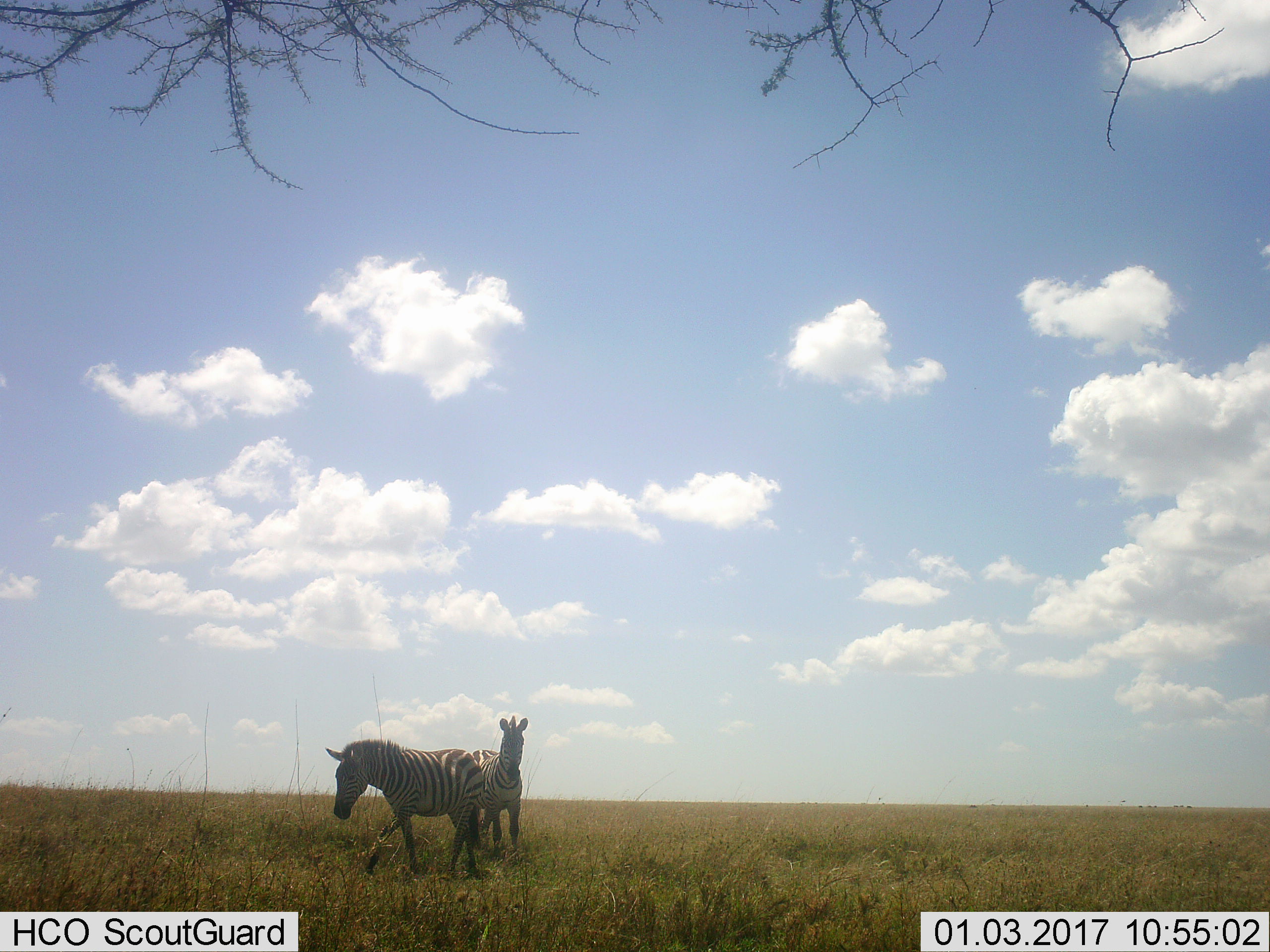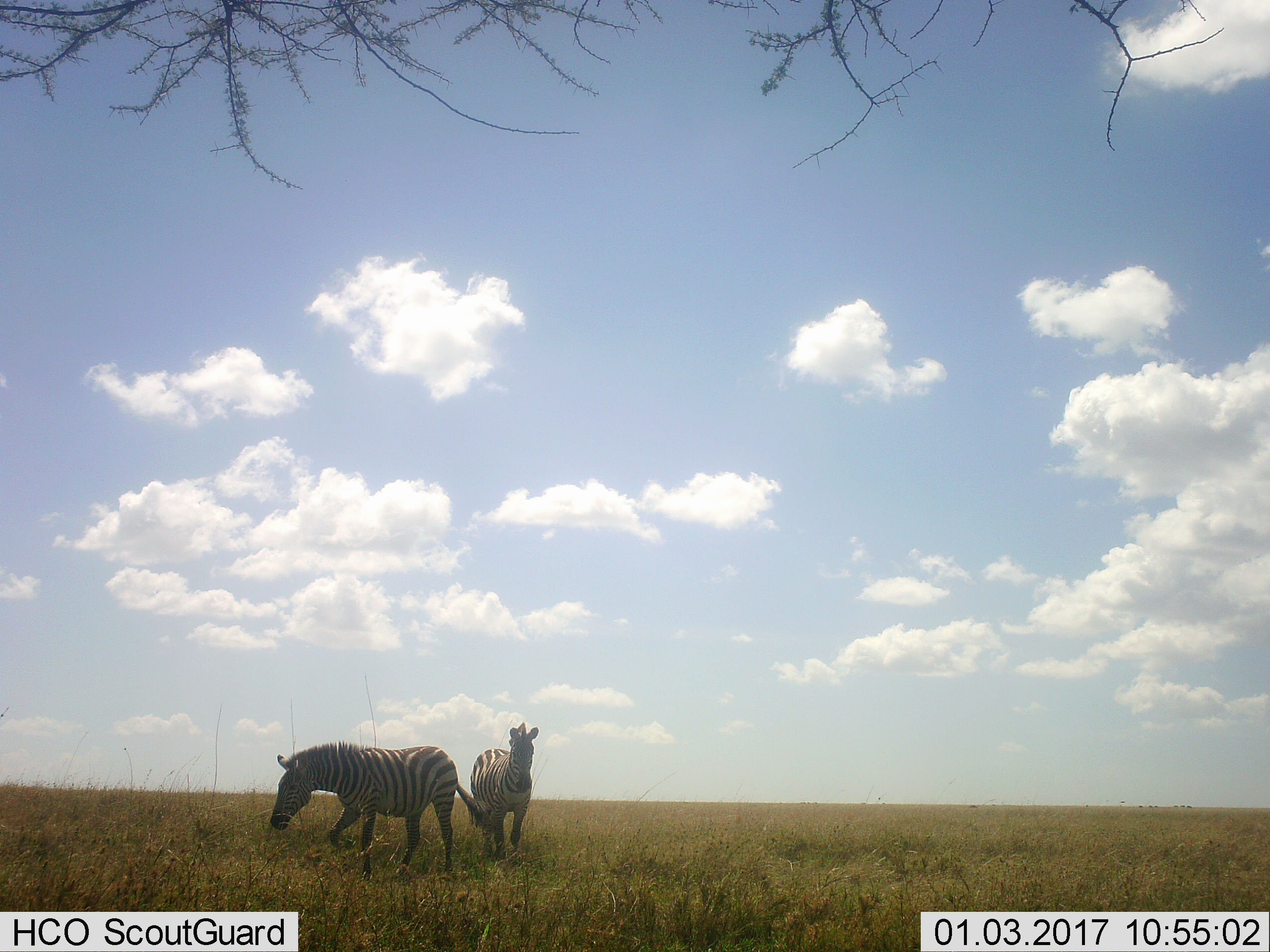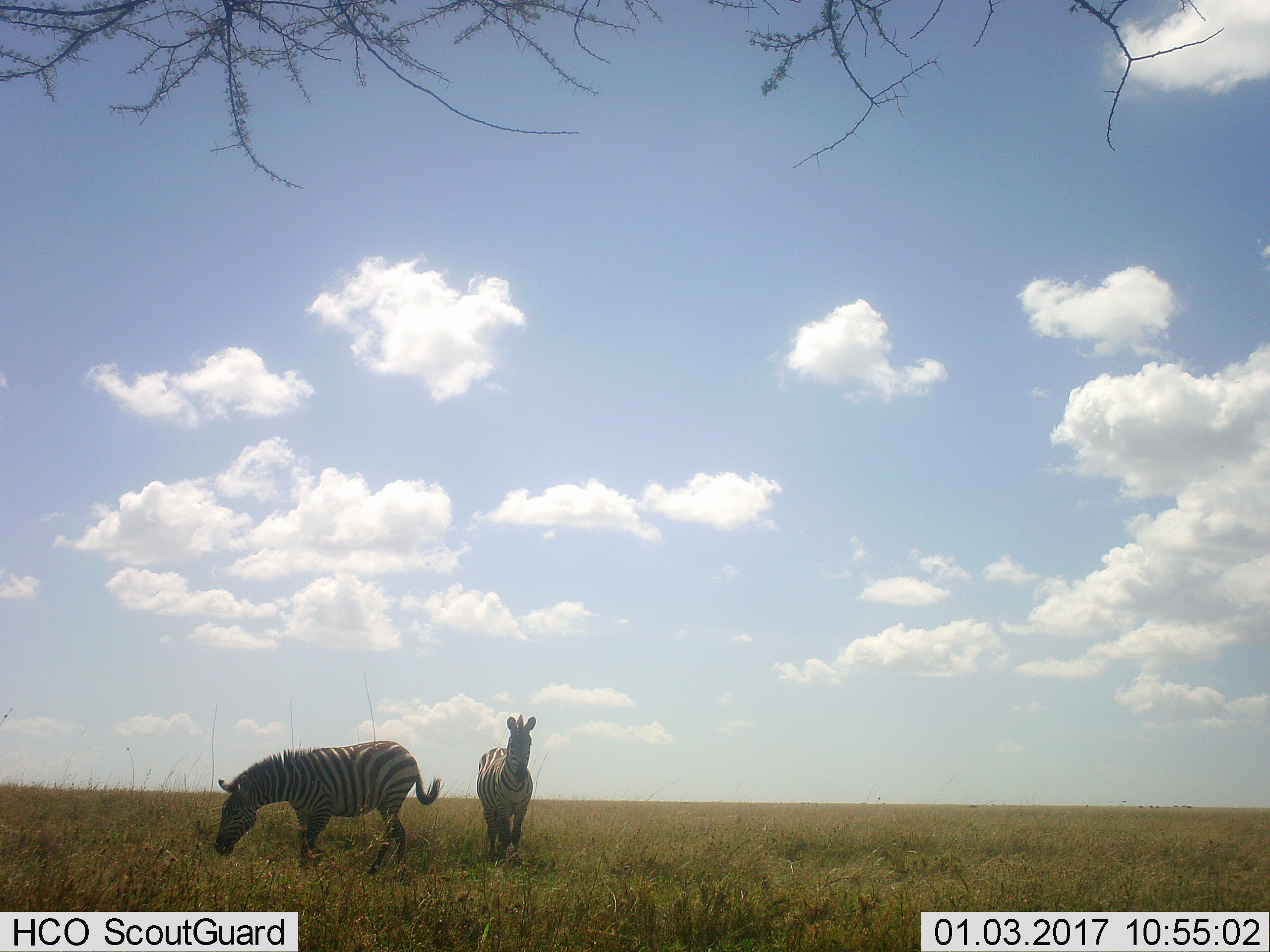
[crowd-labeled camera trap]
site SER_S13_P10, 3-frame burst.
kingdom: Animalia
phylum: Chordata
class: Mammalia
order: Perissodactyla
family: Equidae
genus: Equus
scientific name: Equus quagga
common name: plains zebra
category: zebraplains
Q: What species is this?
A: Zebraplains (plains zebra) (Equus quagga).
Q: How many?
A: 2.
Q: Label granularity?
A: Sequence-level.